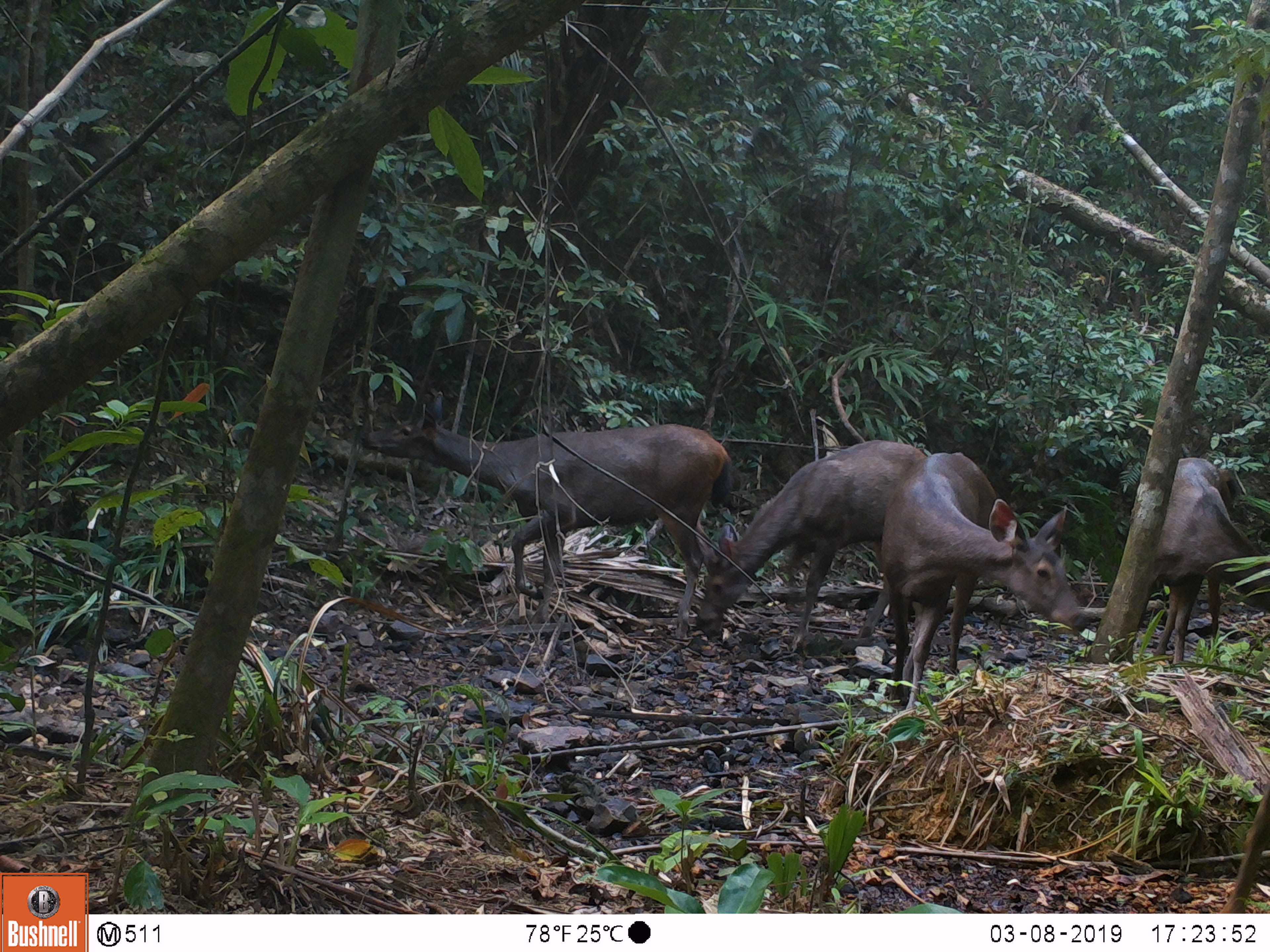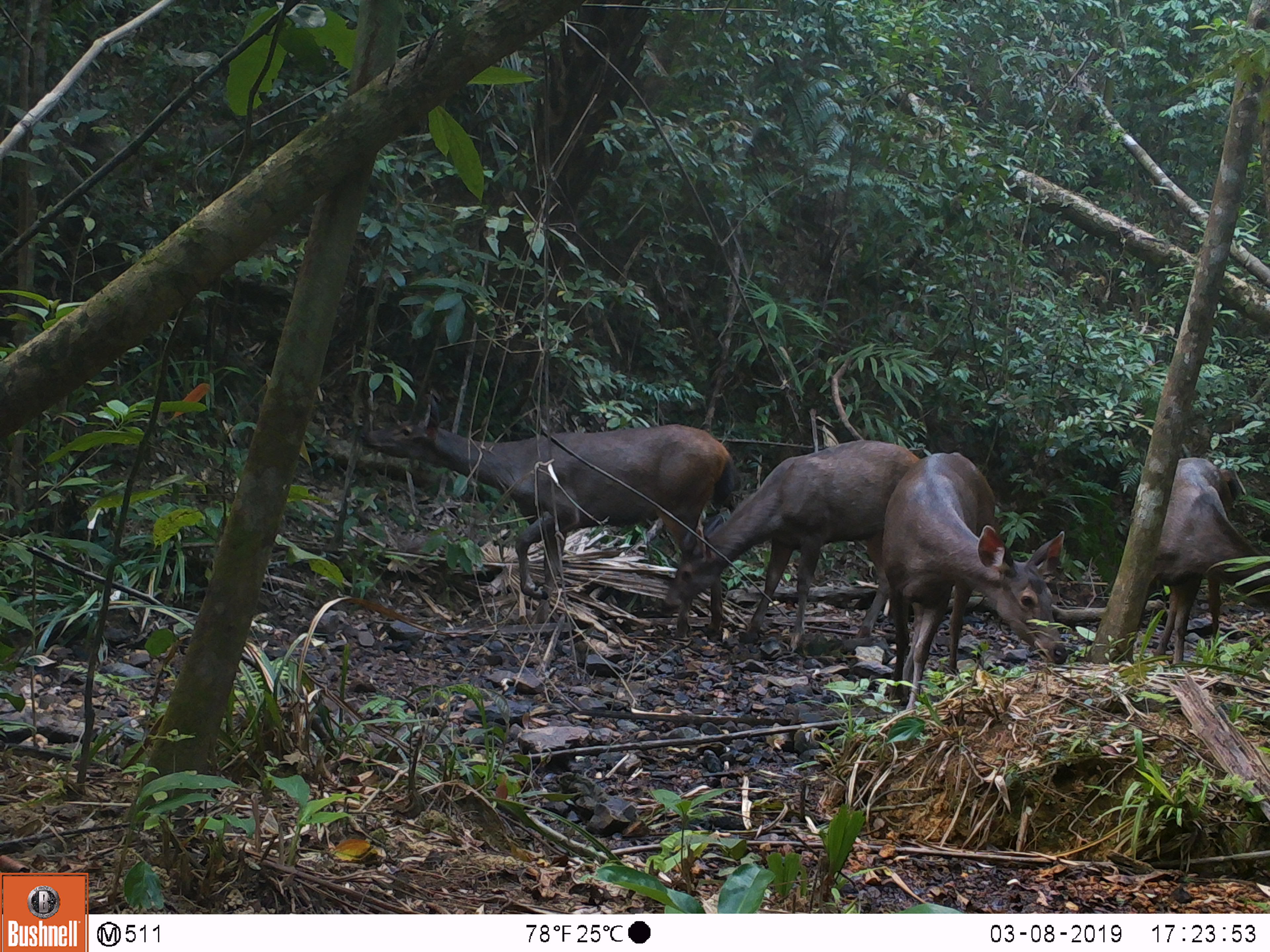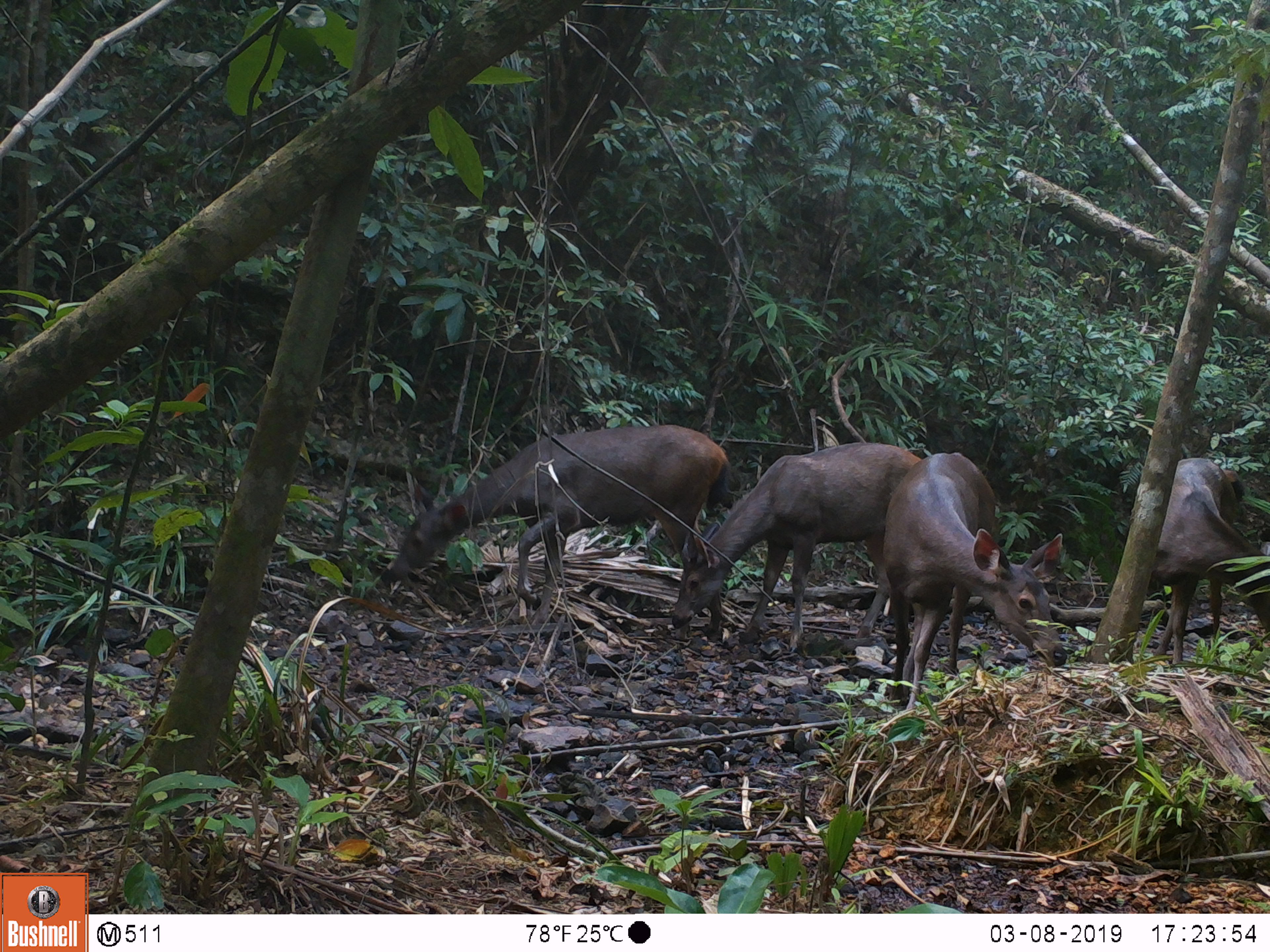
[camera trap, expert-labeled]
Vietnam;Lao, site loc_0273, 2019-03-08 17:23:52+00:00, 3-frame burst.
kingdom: Animalia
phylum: Chordata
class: Mammalia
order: Artiodactyla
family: Cervidae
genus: Rusa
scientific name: Rusa unicolor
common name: sambar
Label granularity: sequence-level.